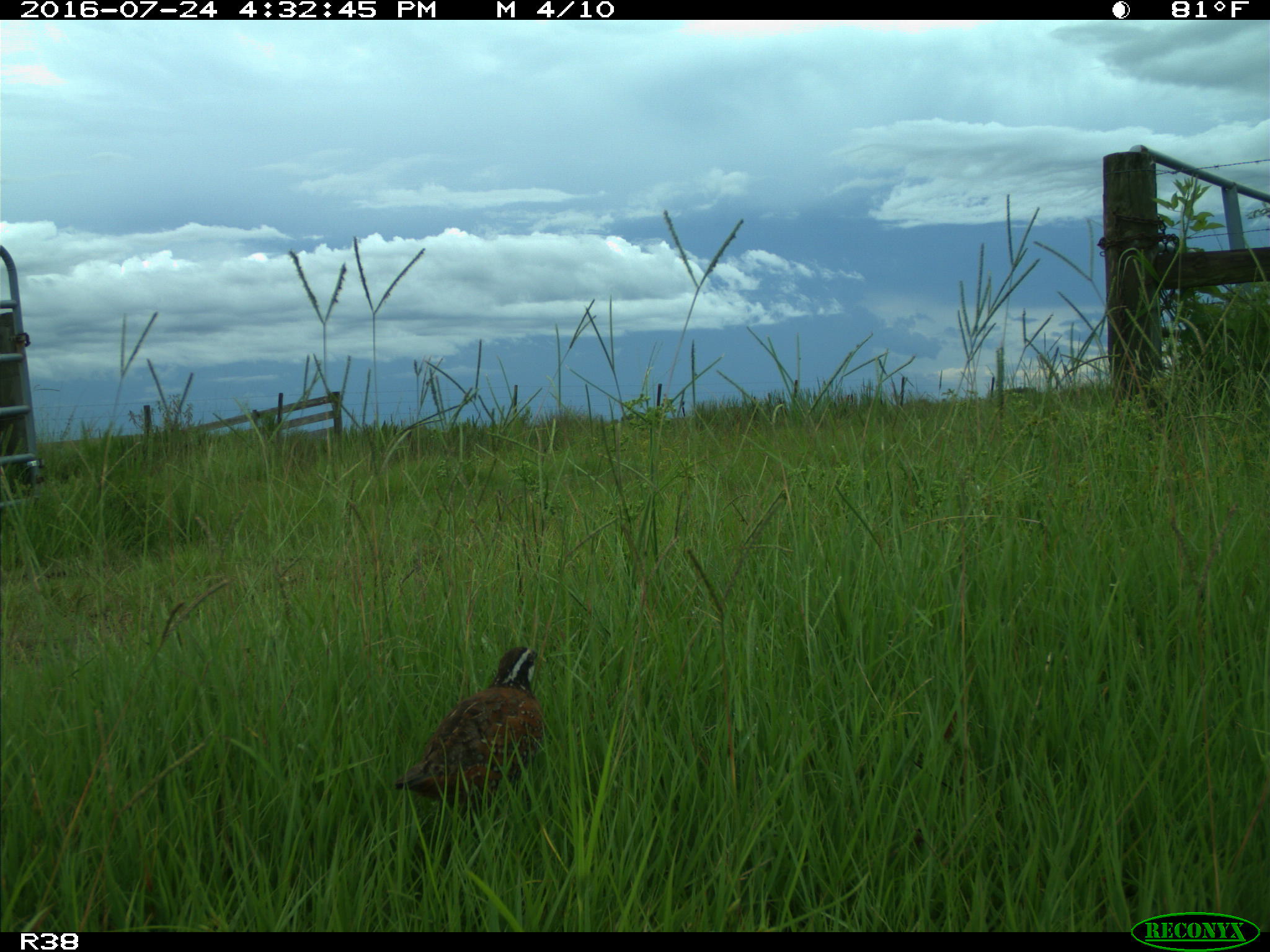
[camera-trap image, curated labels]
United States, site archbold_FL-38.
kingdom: Animalia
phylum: Chordata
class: Aves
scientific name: Aves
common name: birds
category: unidentified bird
Unidentified bird (birds) (Aves).